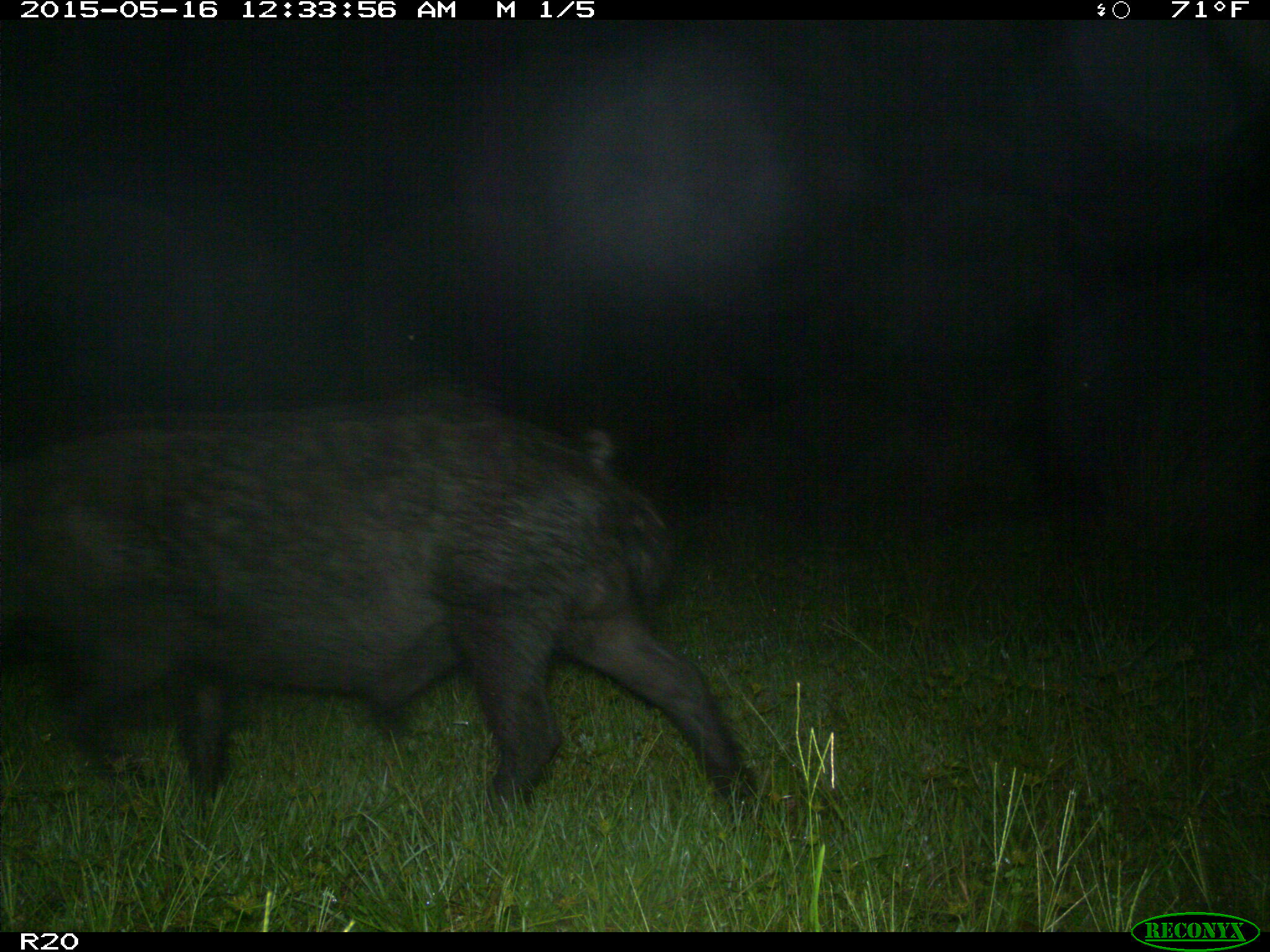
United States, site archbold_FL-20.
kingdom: Animalia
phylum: Chordata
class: Mammalia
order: Artiodactyla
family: Suidae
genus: Sus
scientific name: Sus scrofa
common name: wild boar